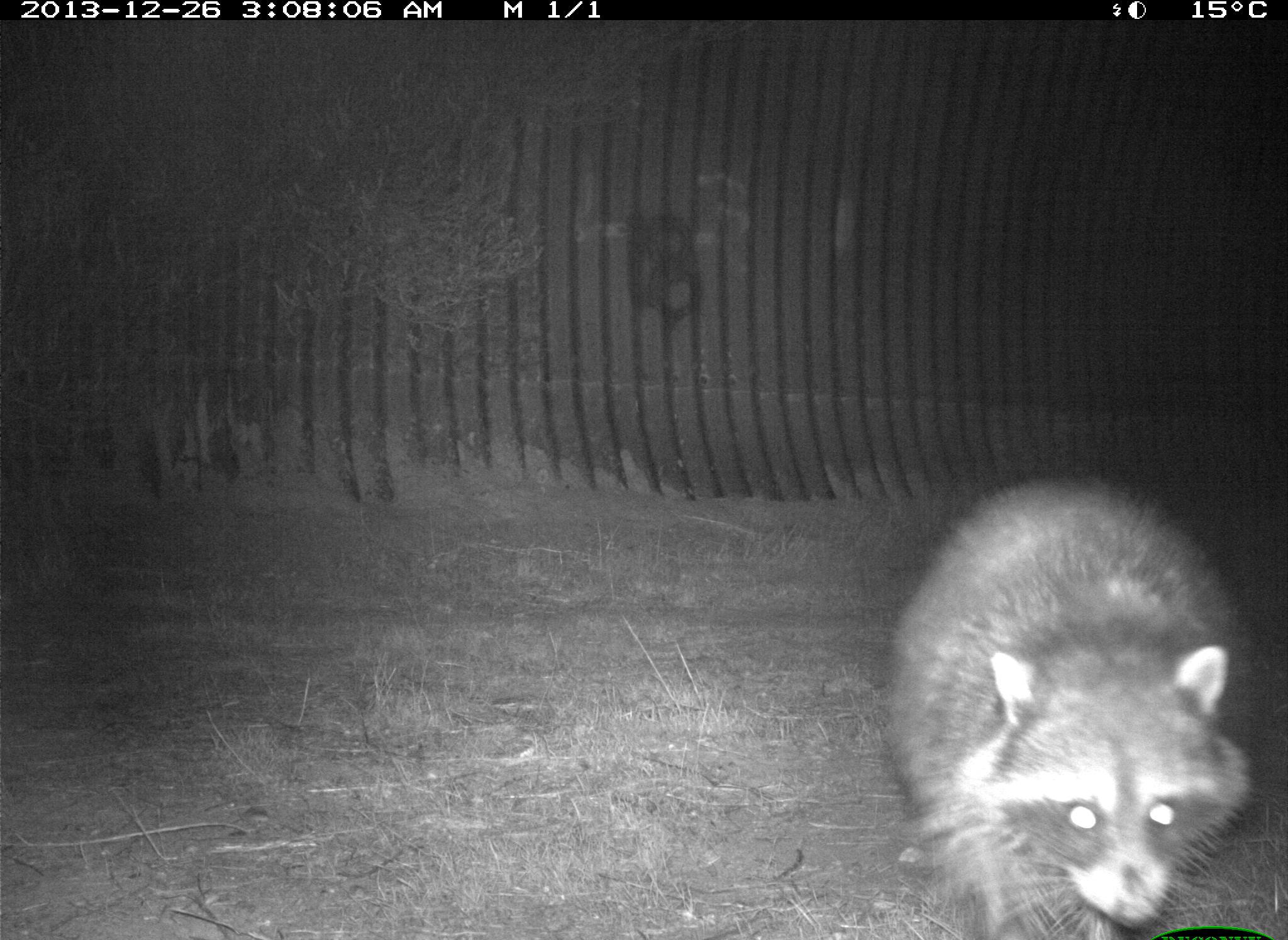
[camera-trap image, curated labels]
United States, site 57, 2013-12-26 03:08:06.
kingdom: Animalia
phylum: Chordata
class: Mammalia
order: Carnivora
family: Procyonidae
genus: Procyon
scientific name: Procyon lotor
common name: raccoon